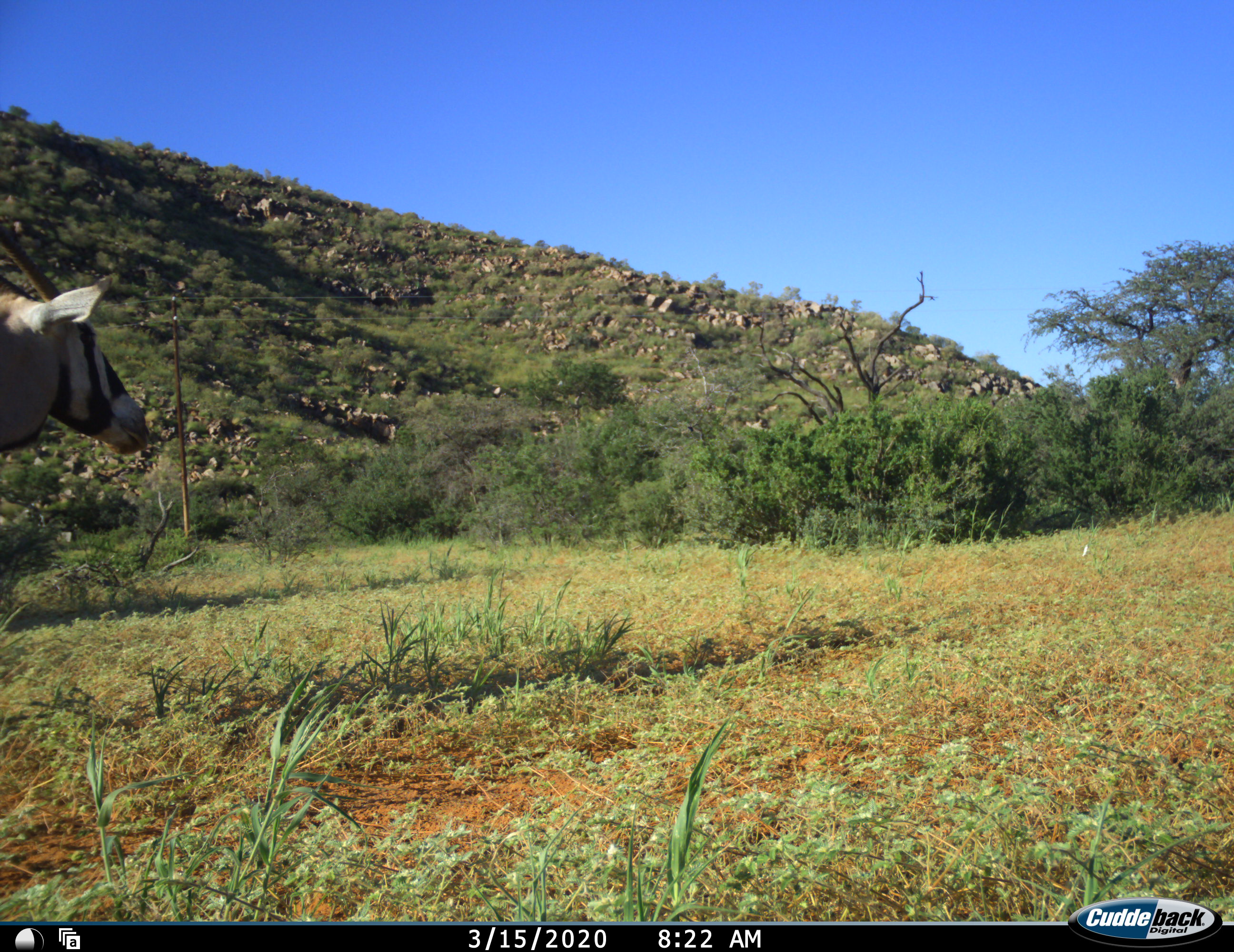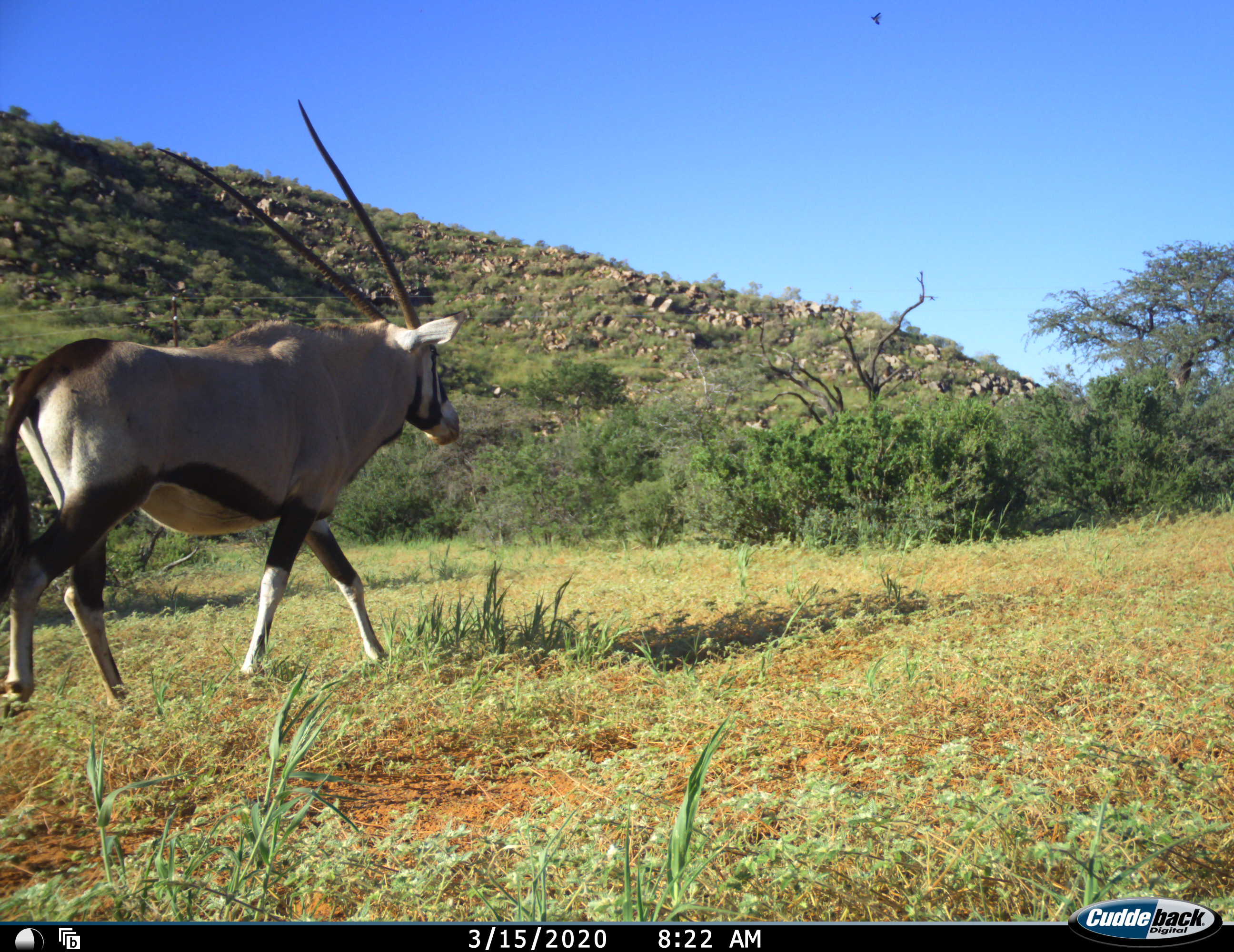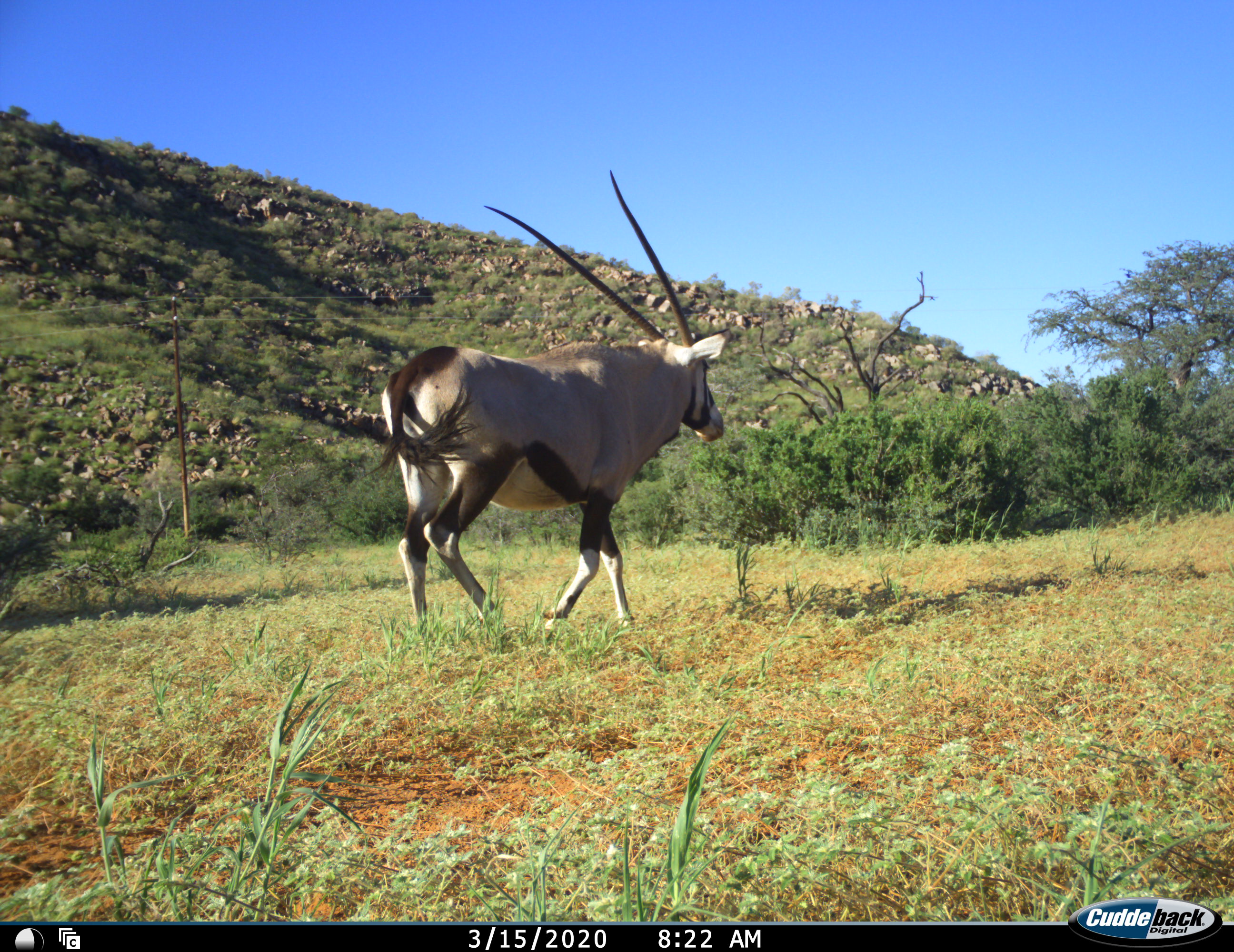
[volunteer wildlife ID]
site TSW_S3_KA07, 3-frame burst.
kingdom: Animalia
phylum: Chordata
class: Mammalia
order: Artiodactyla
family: Bovidae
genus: Oryx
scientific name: Oryx gazella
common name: gemsbok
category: oryx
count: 1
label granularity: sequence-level